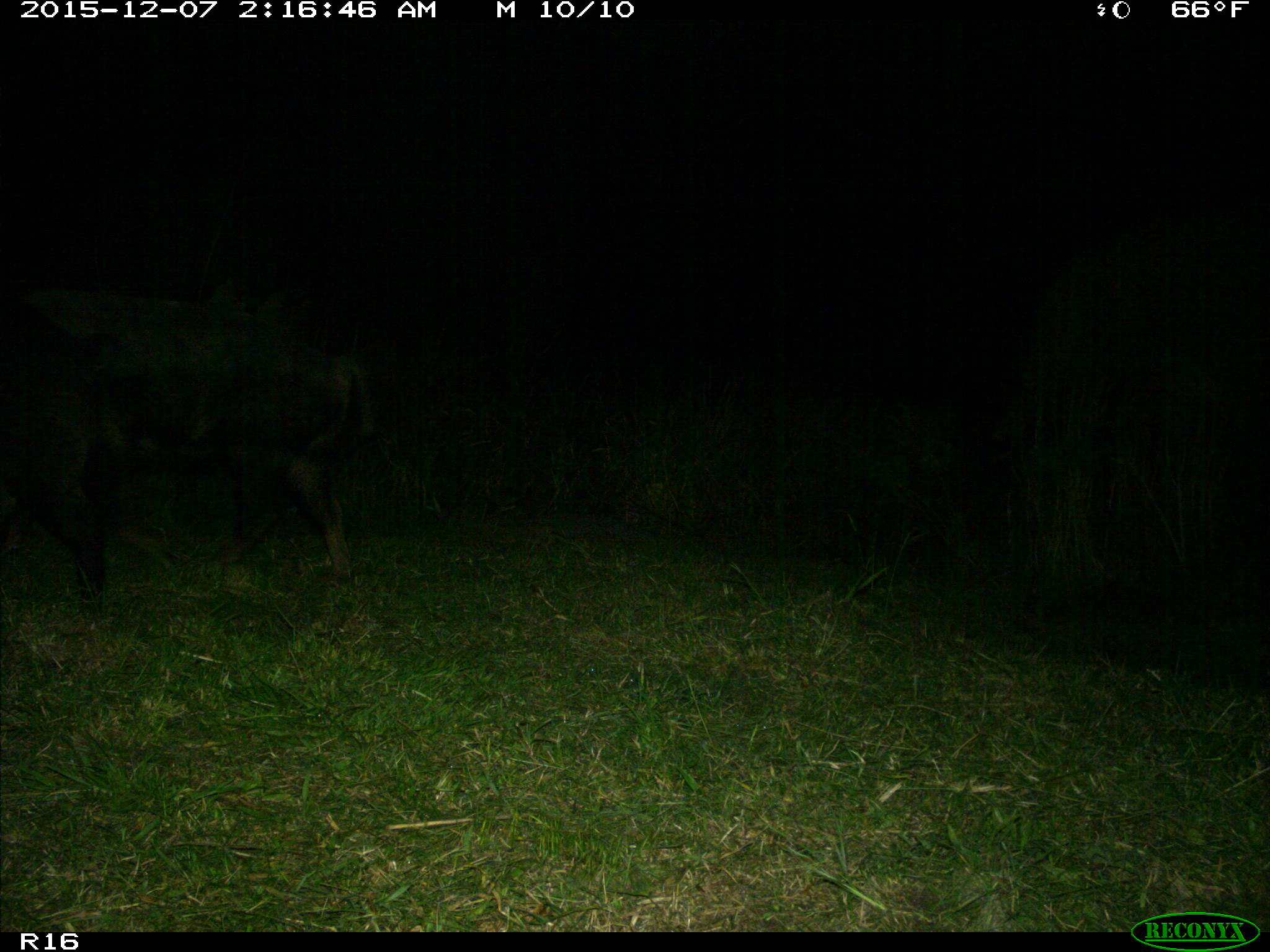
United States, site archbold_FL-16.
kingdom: Animalia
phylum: Chordata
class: Mammalia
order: Artiodactyla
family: Suidae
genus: Sus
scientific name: Sus scrofa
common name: wild boar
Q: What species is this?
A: Sus scrofa (wild boar).